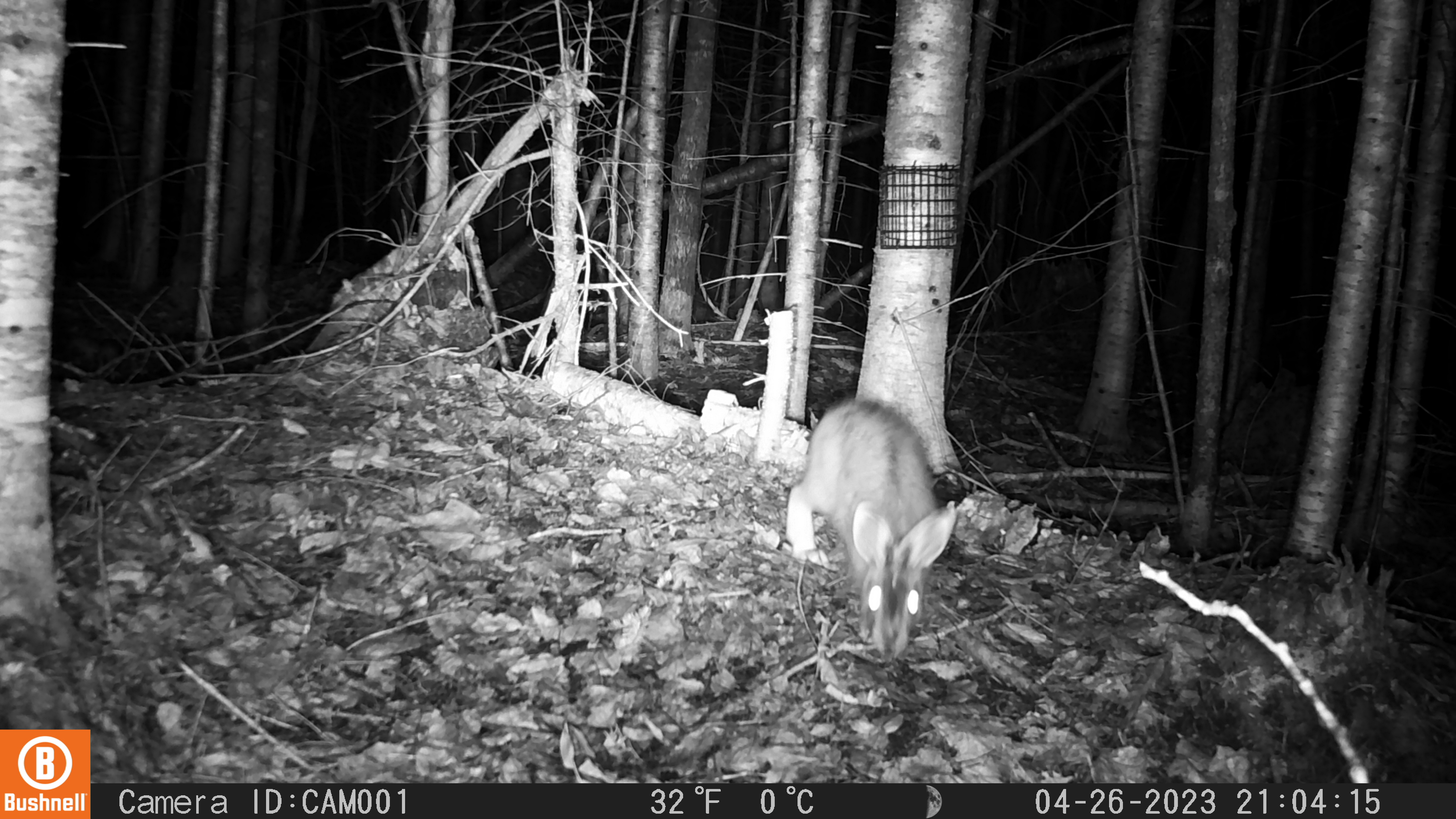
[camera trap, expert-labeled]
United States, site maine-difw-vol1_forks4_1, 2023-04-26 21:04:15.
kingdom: Animalia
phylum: Chordata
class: Mammalia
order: Lagomorpha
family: Leporidae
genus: Lepus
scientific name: Lepus americanus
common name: snowshoe hare